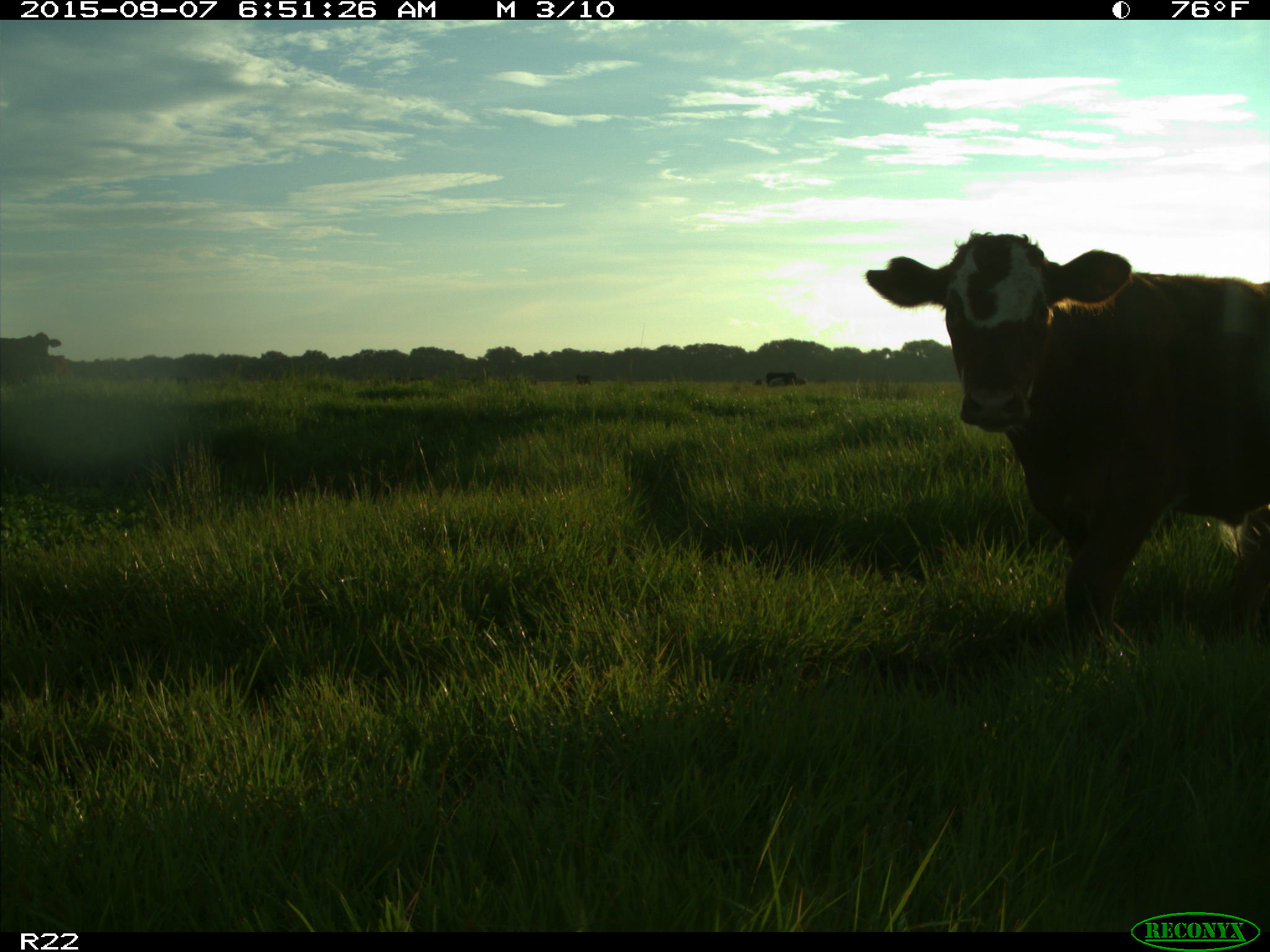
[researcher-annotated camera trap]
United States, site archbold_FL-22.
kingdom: Animalia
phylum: Chordata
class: Mammalia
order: Artiodactyla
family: Bovidae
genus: Bos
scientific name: Bos taurus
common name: domestic cow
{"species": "Bos taurus (domestic cow)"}